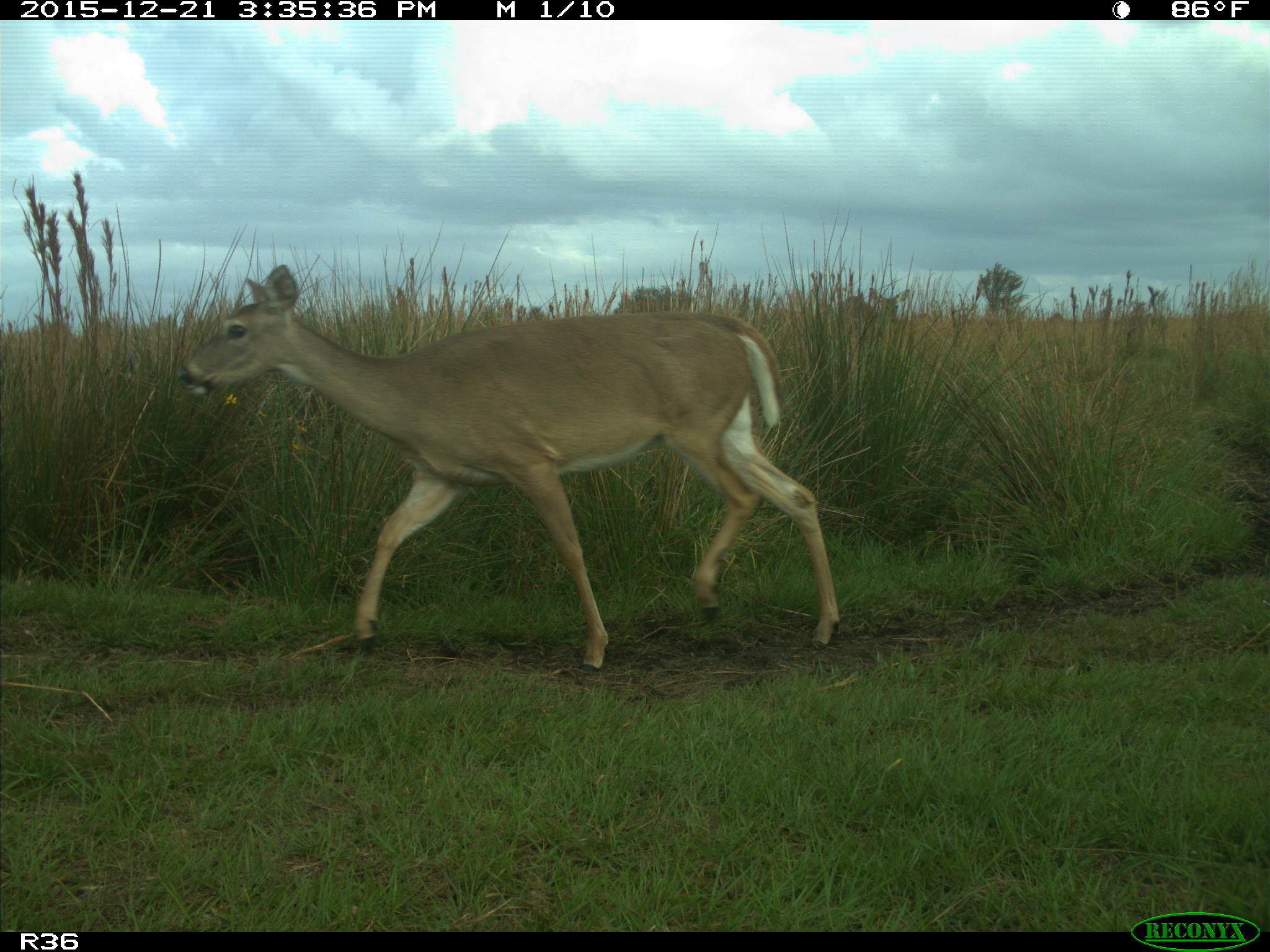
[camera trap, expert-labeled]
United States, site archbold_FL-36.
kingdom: Animalia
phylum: Chordata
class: Mammalia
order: Artiodactyla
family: Cervidae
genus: Odocoileus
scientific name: Odocoileus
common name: deer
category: unidentified deer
Unidentified deer (deer) (Odocoileus).